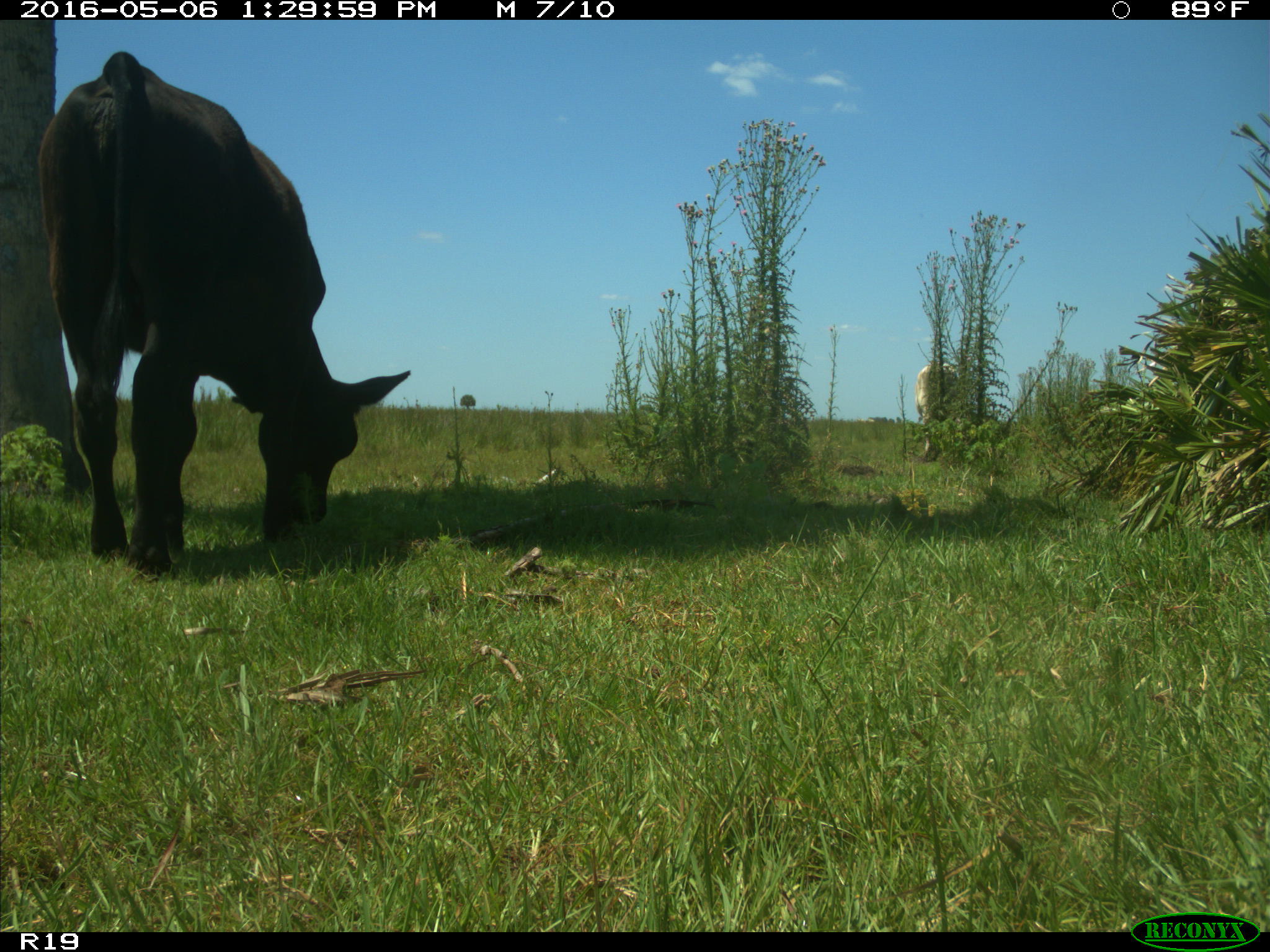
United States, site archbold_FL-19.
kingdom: Animalia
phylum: Chordata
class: Mammalia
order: Artiodactyla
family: Bovidae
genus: Bos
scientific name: Bos taurus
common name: domestic cow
Bos taurus (domestic cow).